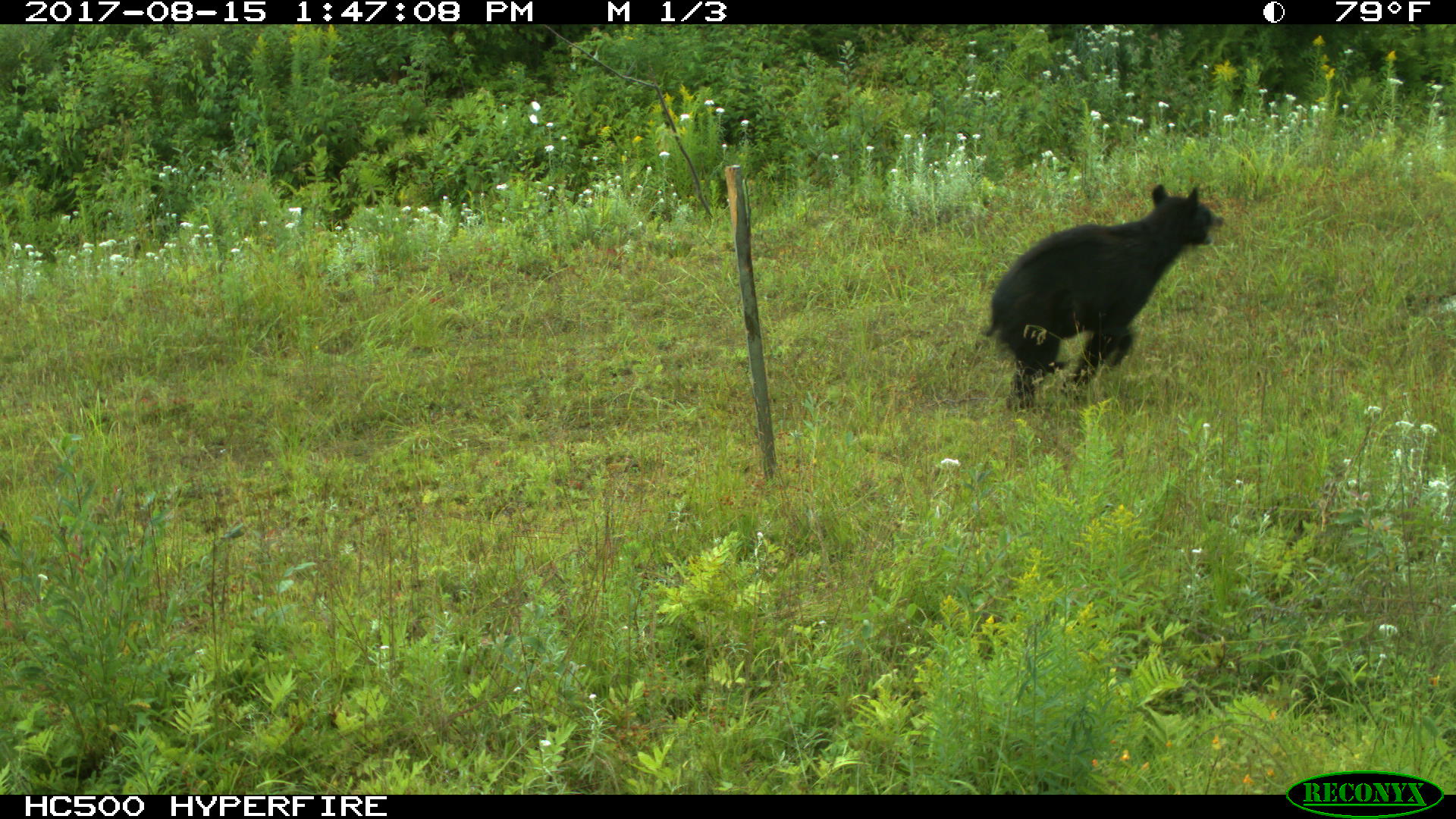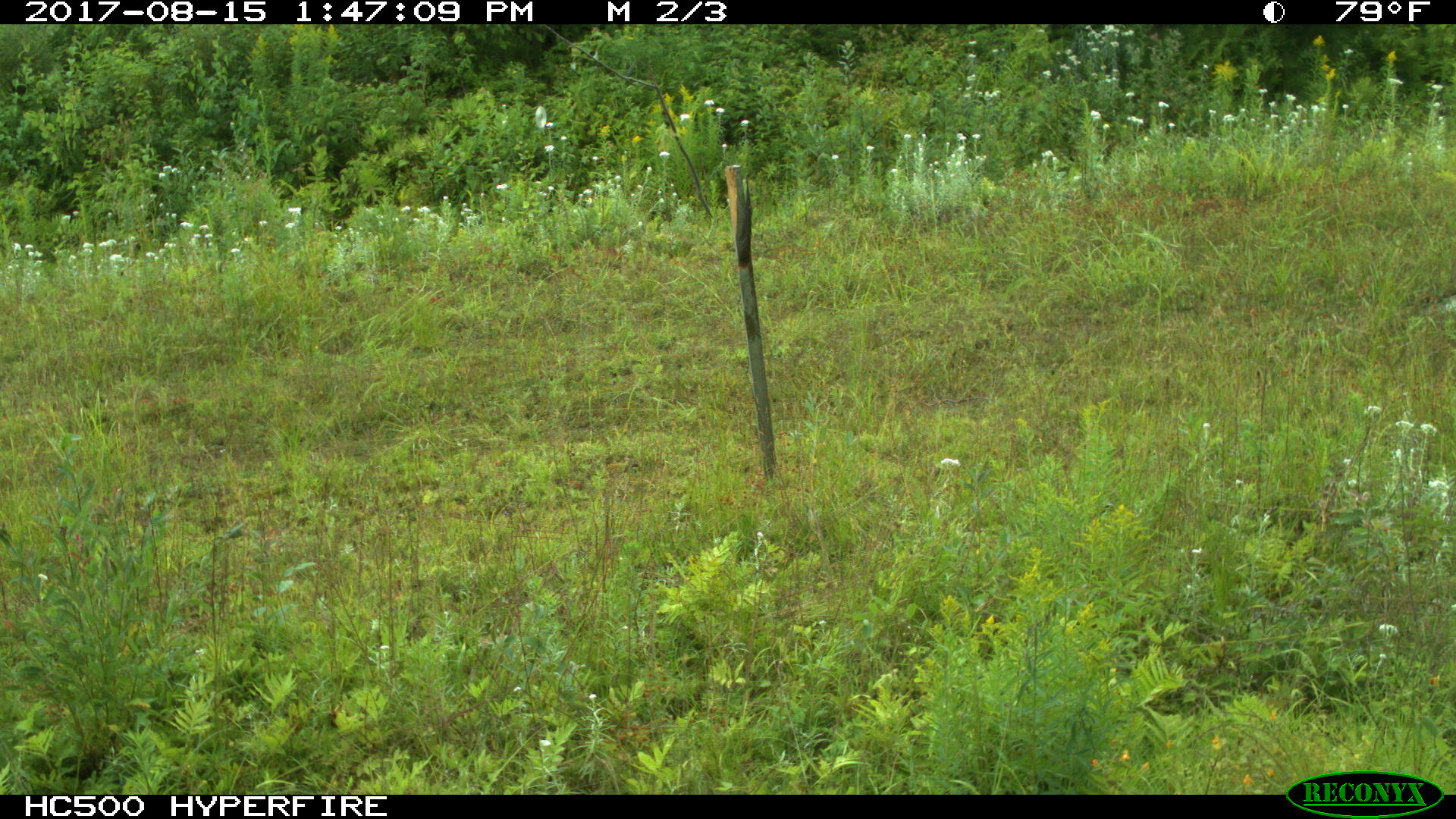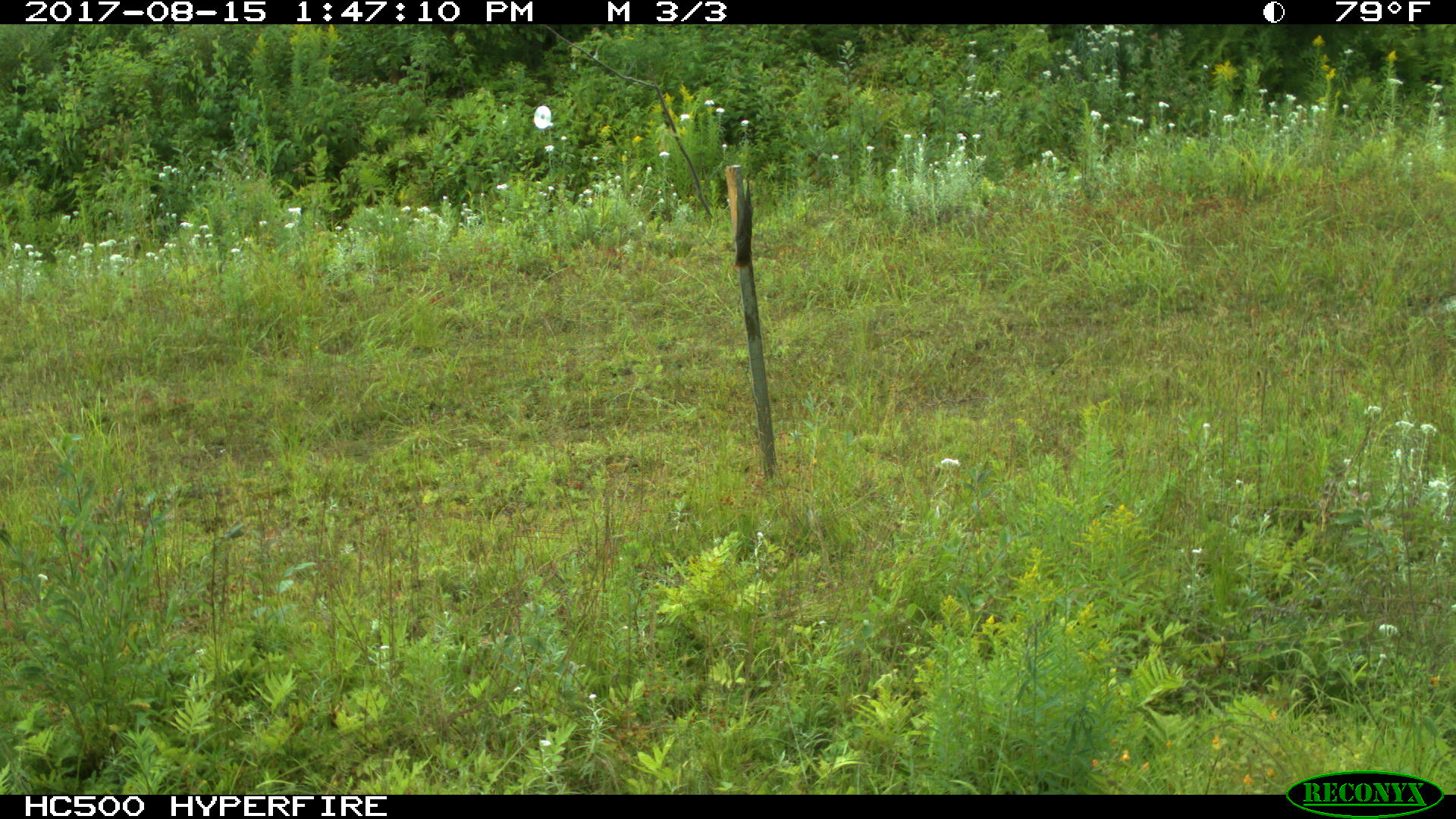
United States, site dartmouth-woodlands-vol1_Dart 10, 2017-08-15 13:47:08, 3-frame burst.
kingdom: Animalia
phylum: Chordata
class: Mammalia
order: Carnivora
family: Ursidae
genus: Ursus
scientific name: Ursus americanus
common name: black bear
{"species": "black bear (Ursus americanus)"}